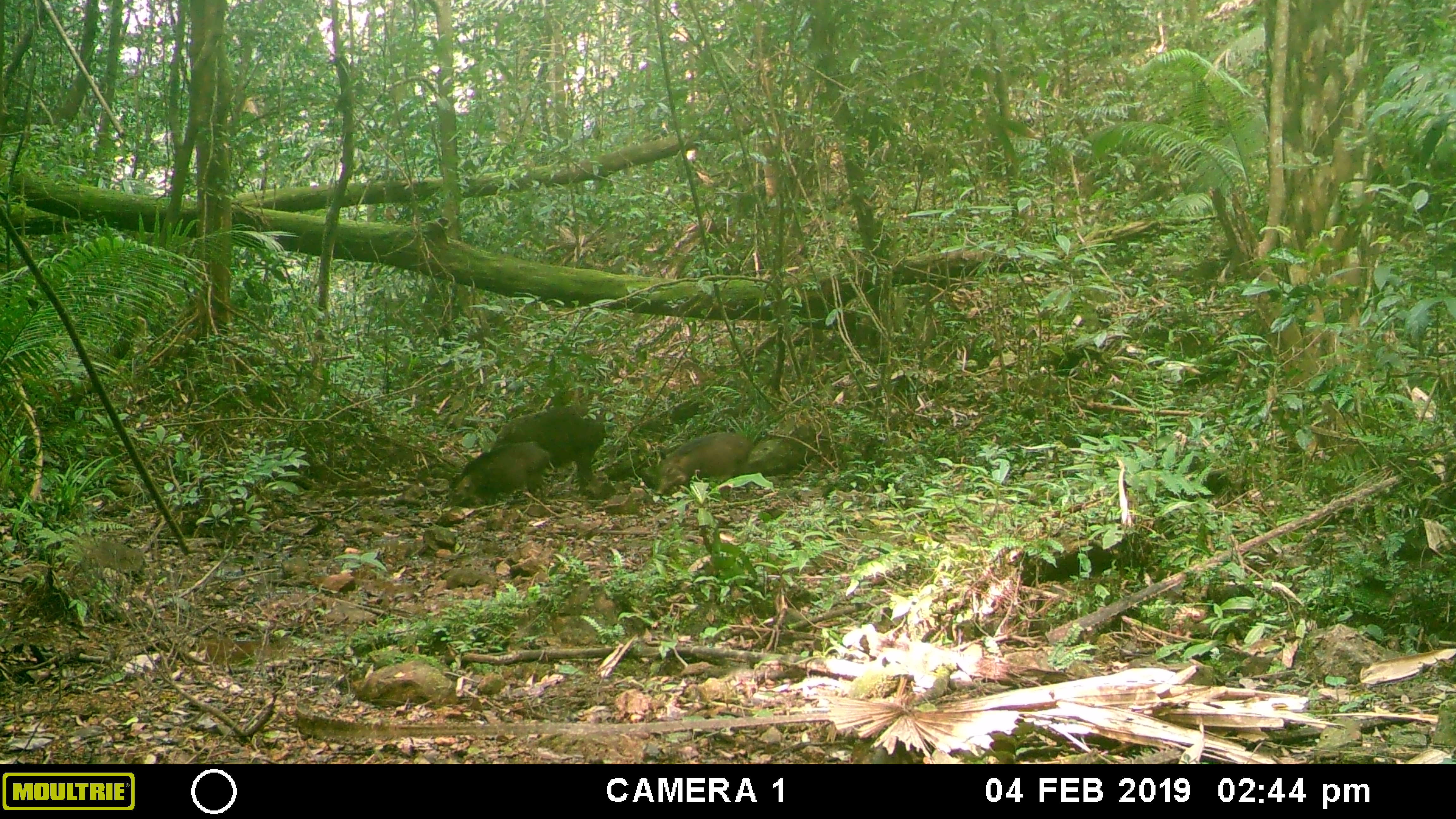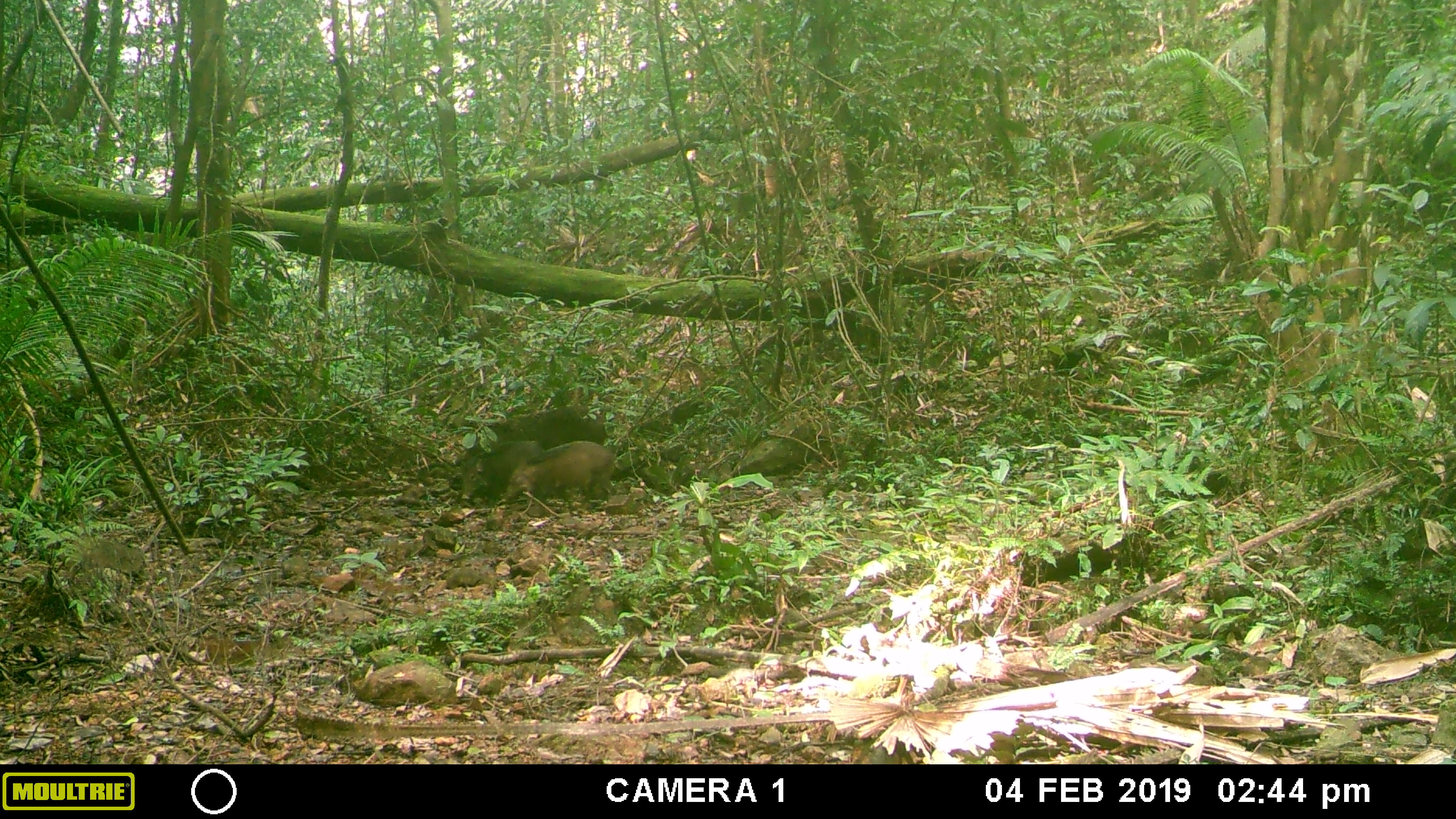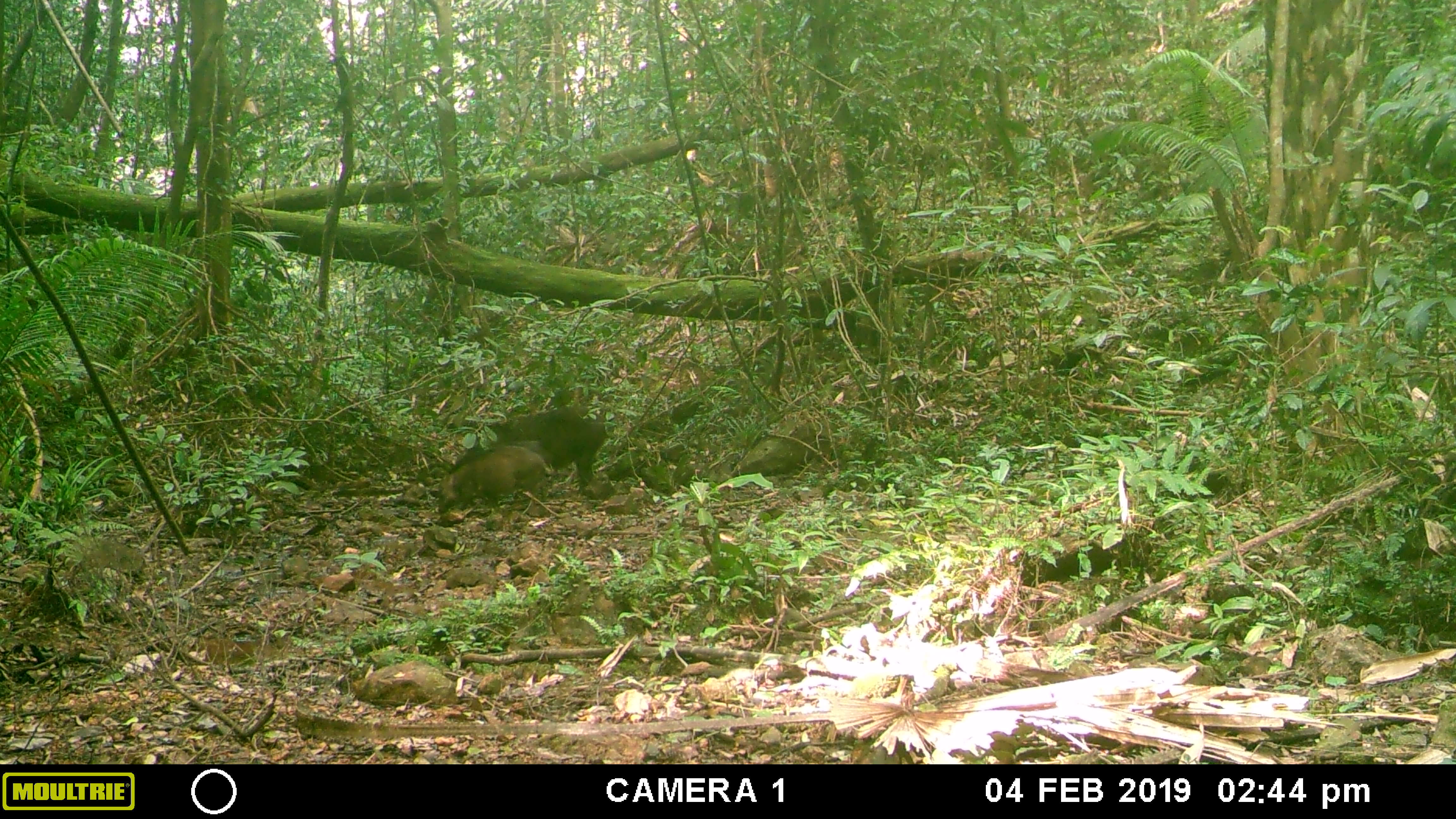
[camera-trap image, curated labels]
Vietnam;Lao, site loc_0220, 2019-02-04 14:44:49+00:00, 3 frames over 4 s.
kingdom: Animalia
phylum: Chordata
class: Mammalia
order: Artiodactyla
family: Suidae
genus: Sus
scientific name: Sus scrofa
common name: eurasian wild pig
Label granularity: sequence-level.